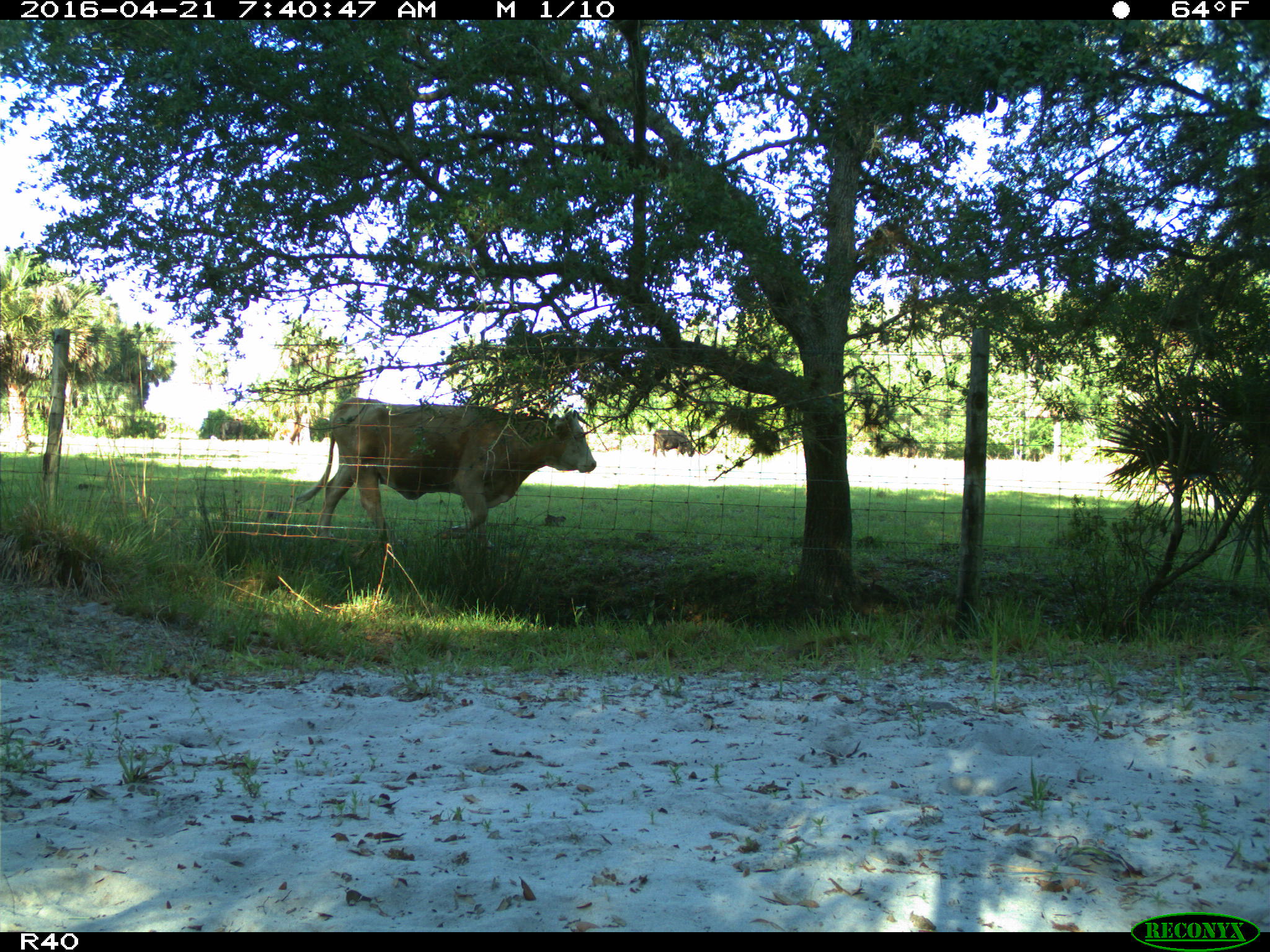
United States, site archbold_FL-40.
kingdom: Animalia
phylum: Chordata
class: Mammalia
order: Artiodactyla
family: Bovidae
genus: Bos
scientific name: Bos taurus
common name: domestic cow